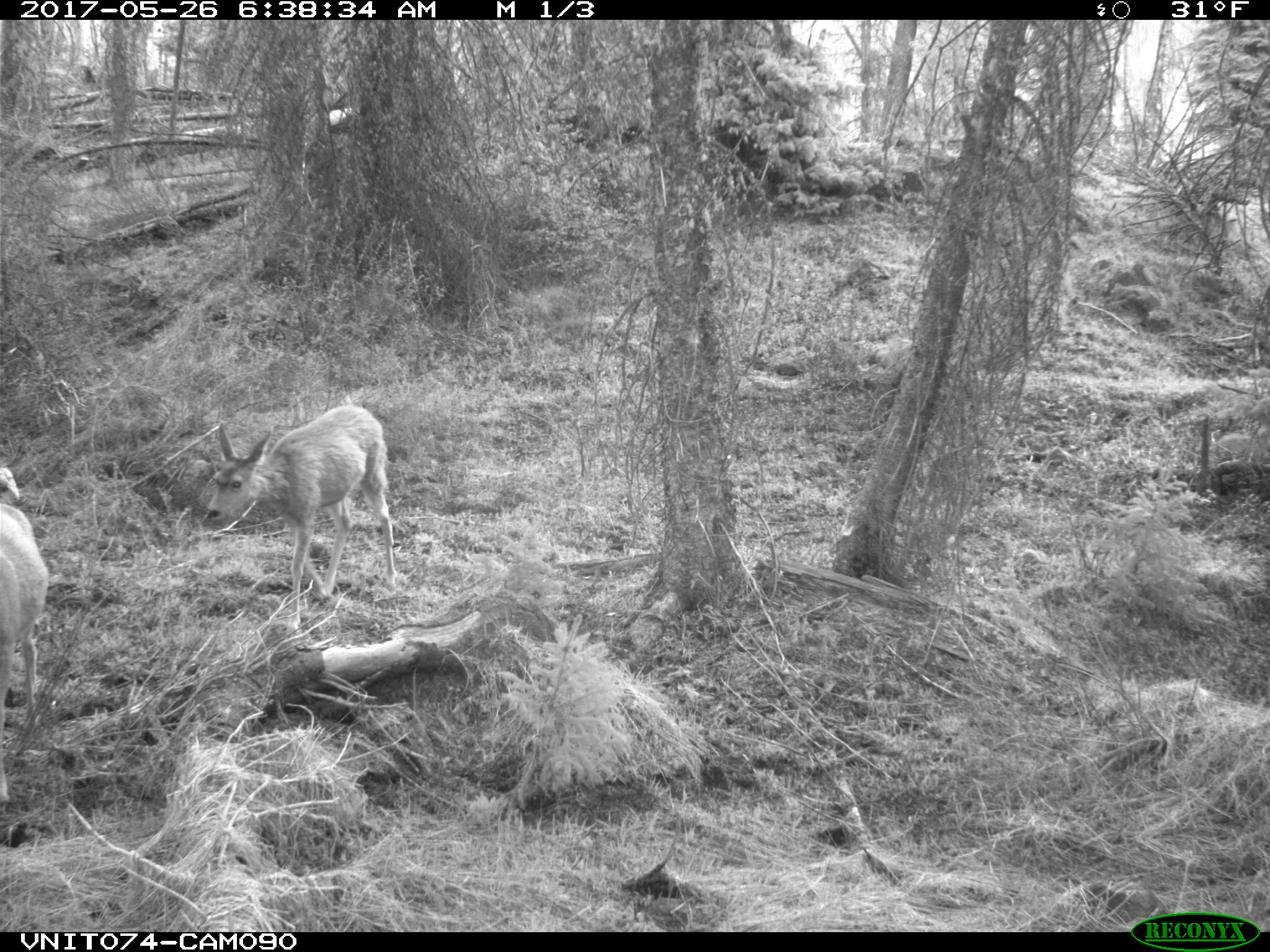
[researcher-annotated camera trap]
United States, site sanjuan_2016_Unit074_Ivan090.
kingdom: Animalia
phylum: Chordata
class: Mammalia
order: Artiodactyla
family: Cervidae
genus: Odocoileus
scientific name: Odocoileus hemionus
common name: mule deer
Odocoileus hemionus (mule deer).